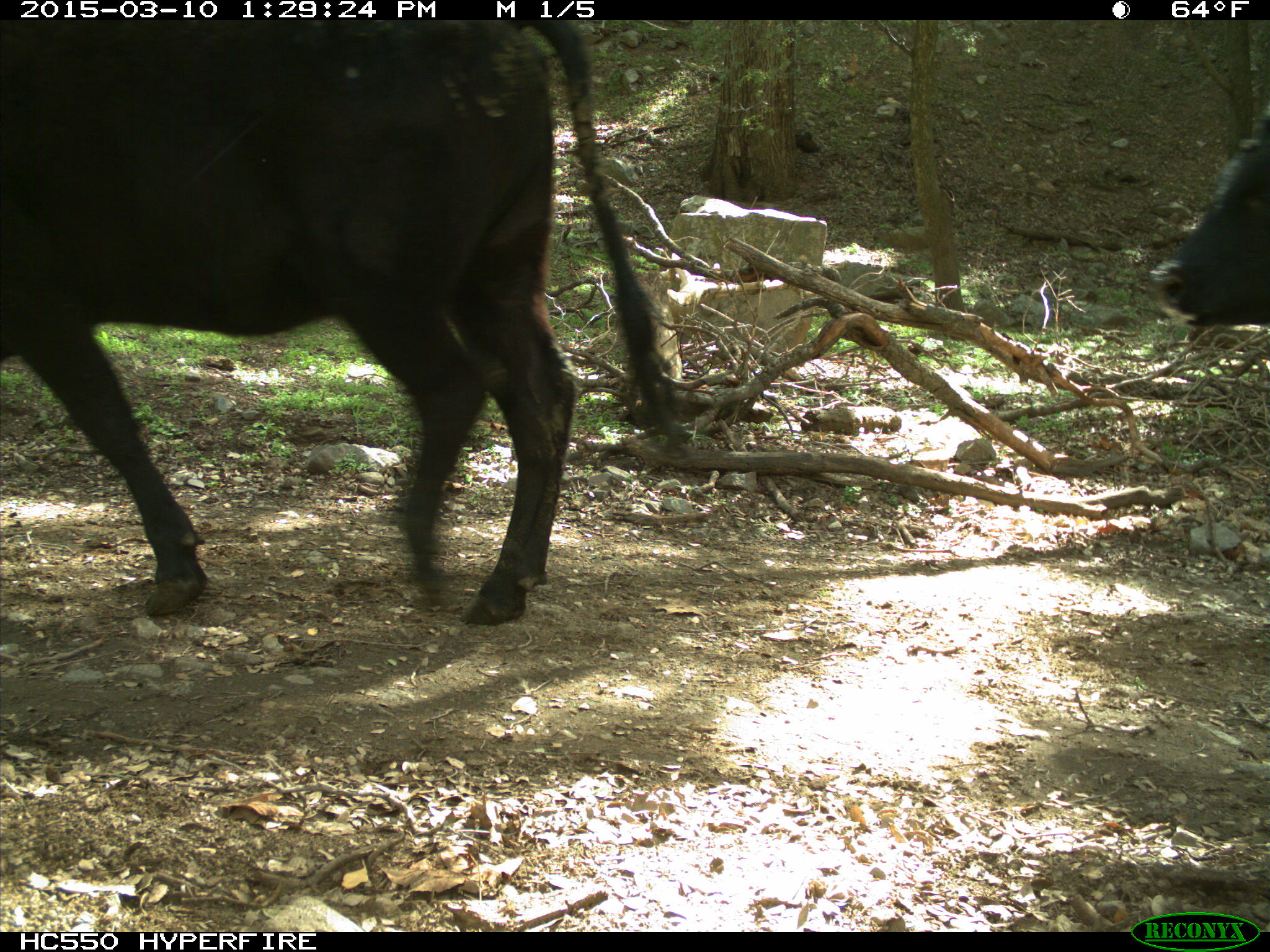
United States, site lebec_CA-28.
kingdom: Animalia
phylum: Chordata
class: Mammalia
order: Artiodactyla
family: Bovidae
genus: Bos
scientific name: Bos taurus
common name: domestic cow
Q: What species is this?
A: Bos taurus (domestic cow).